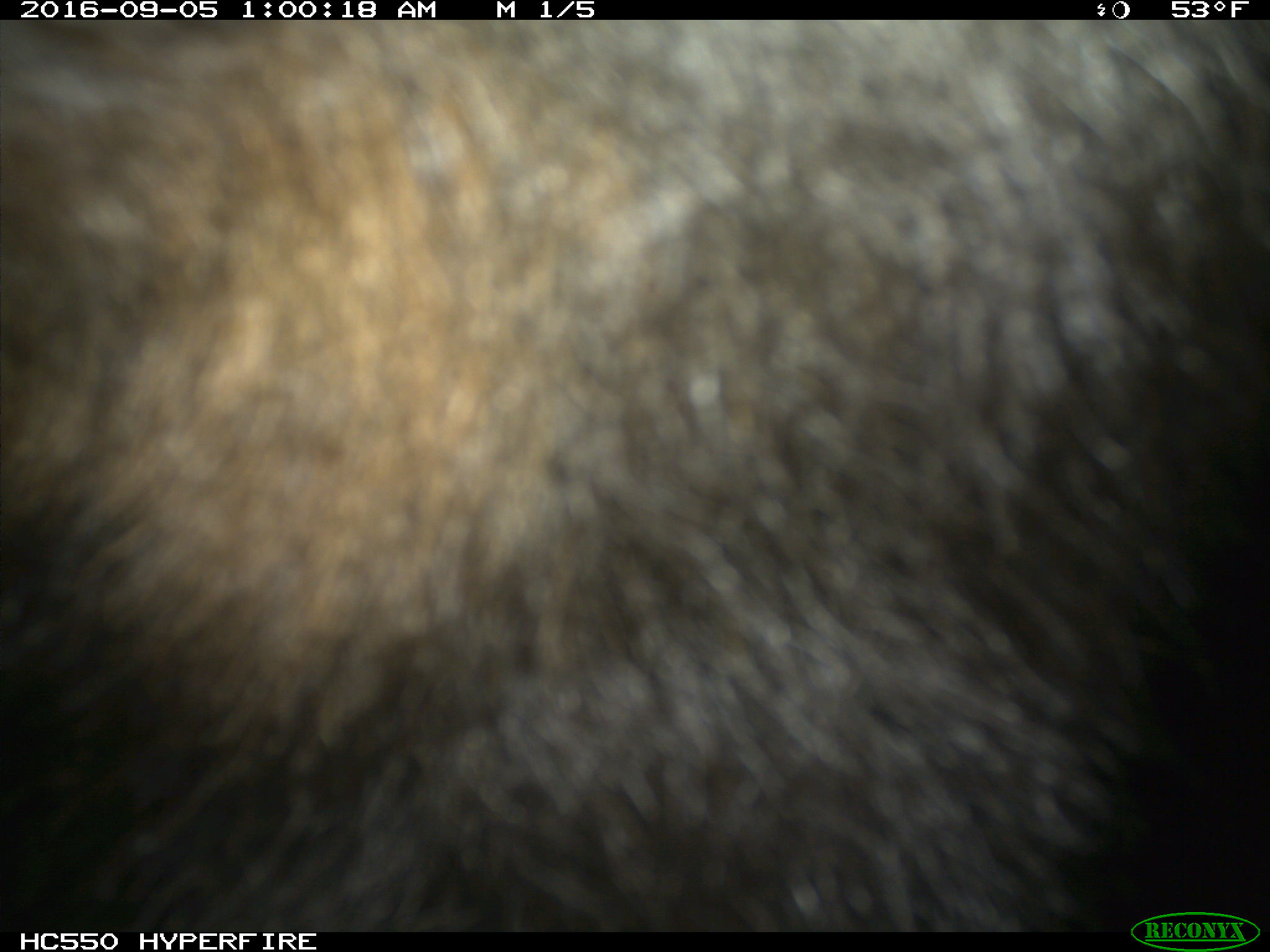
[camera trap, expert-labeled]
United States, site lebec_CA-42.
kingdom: Animalia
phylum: Chordata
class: Mammalia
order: Carnivora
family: Ursidae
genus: Ursus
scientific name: Ursus americanus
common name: american black bear